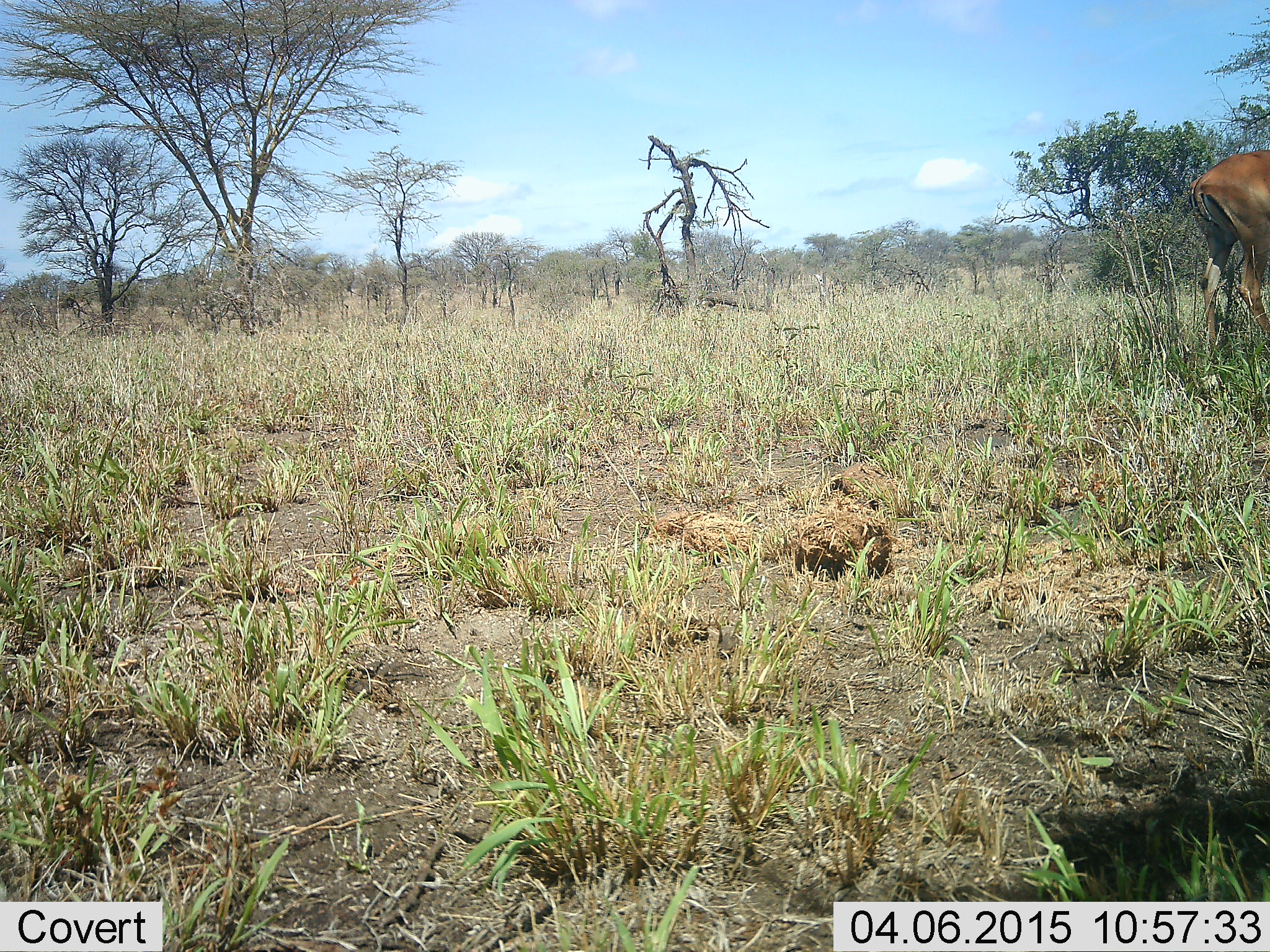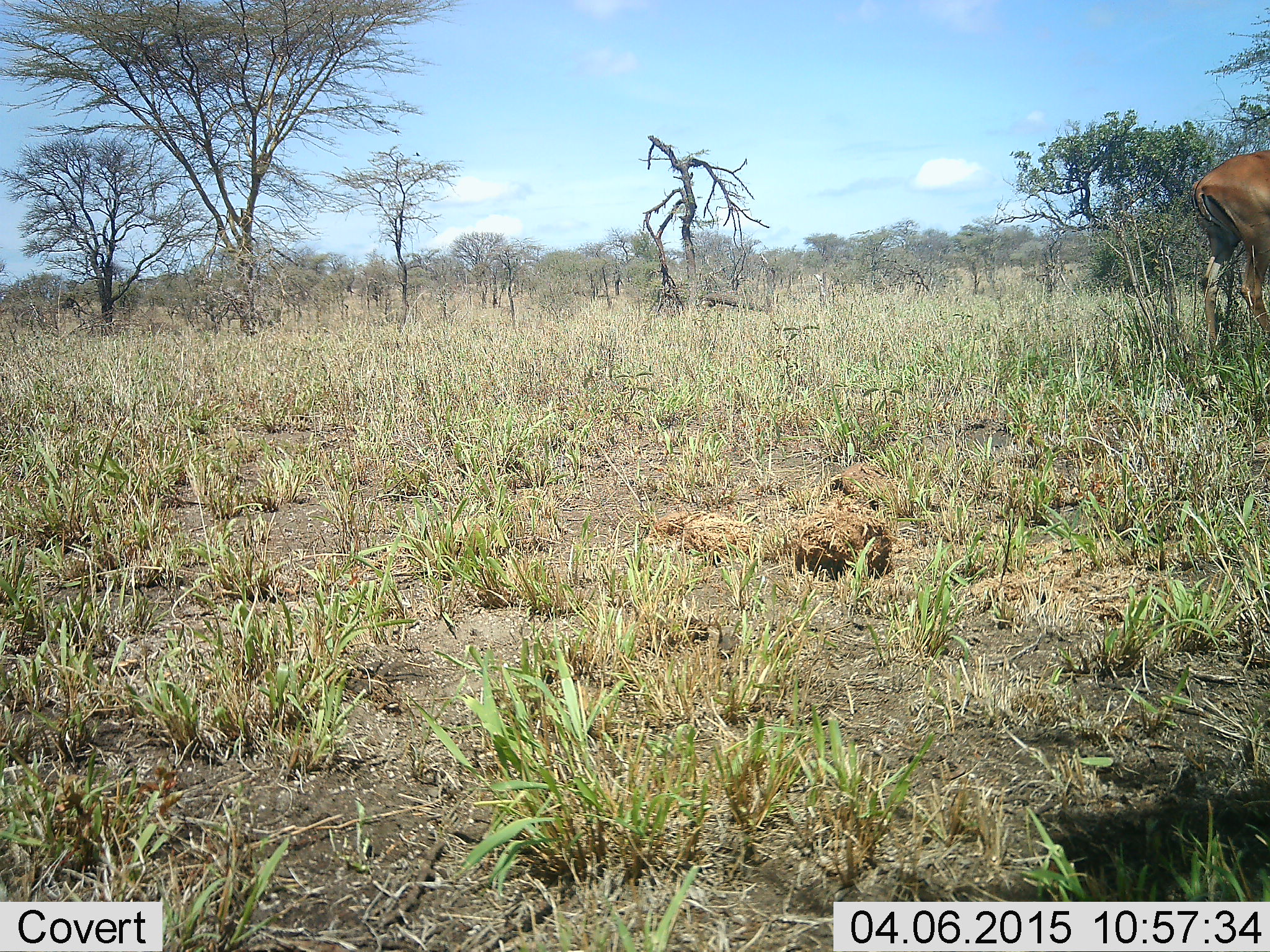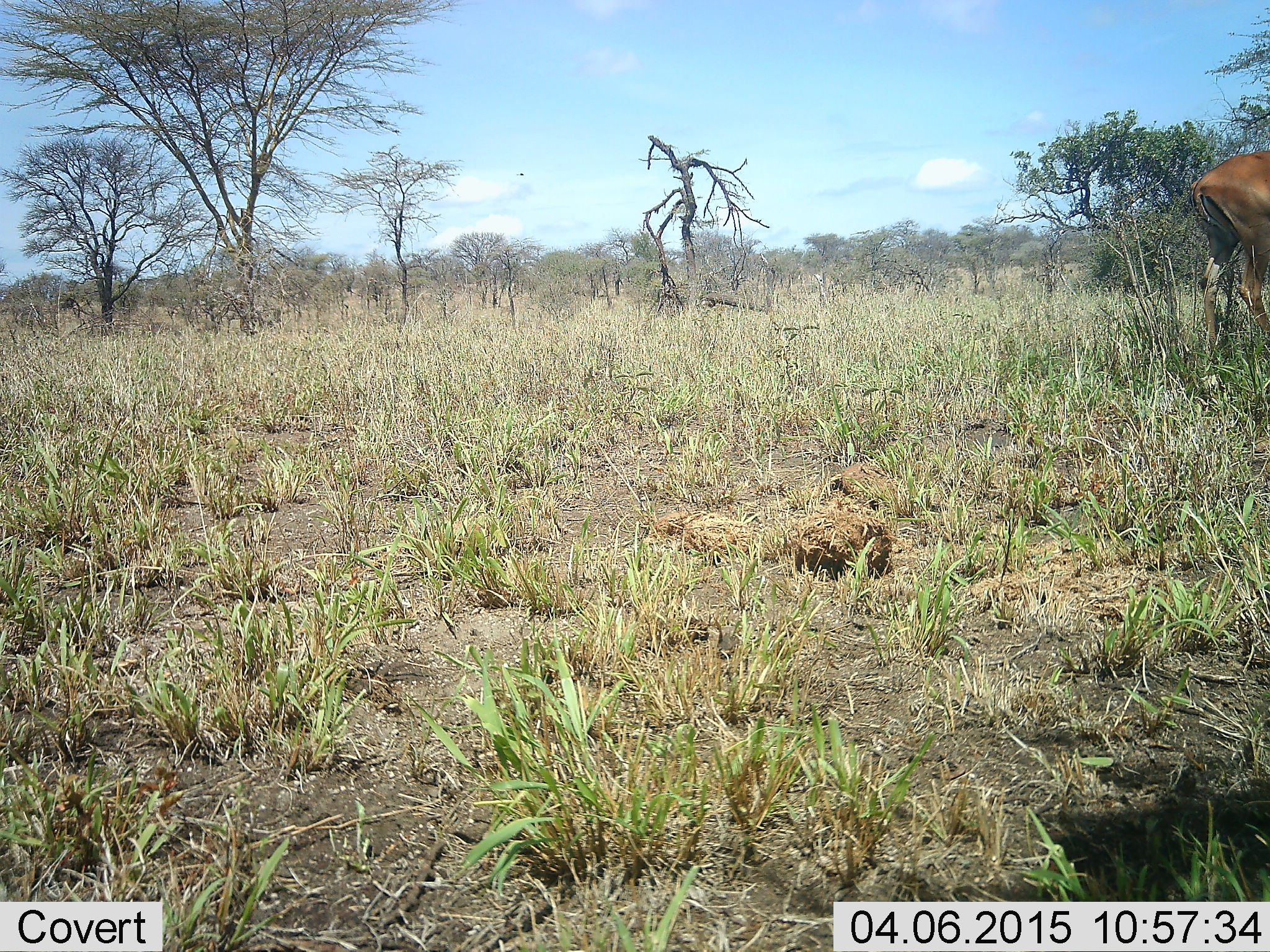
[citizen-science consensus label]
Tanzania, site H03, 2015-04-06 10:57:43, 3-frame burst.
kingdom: Animalia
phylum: Chordata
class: Mammalia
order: Artiodactyla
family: Bovidae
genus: Aepyceros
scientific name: Aepyceros melampus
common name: impala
Impala (Aepyceros melampus), count 1. Behavior (volunteer vote fractions): standing 100%, resting 0%, moving 0%, interacting 0%. Young present (vote fraction): 0%. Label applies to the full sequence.